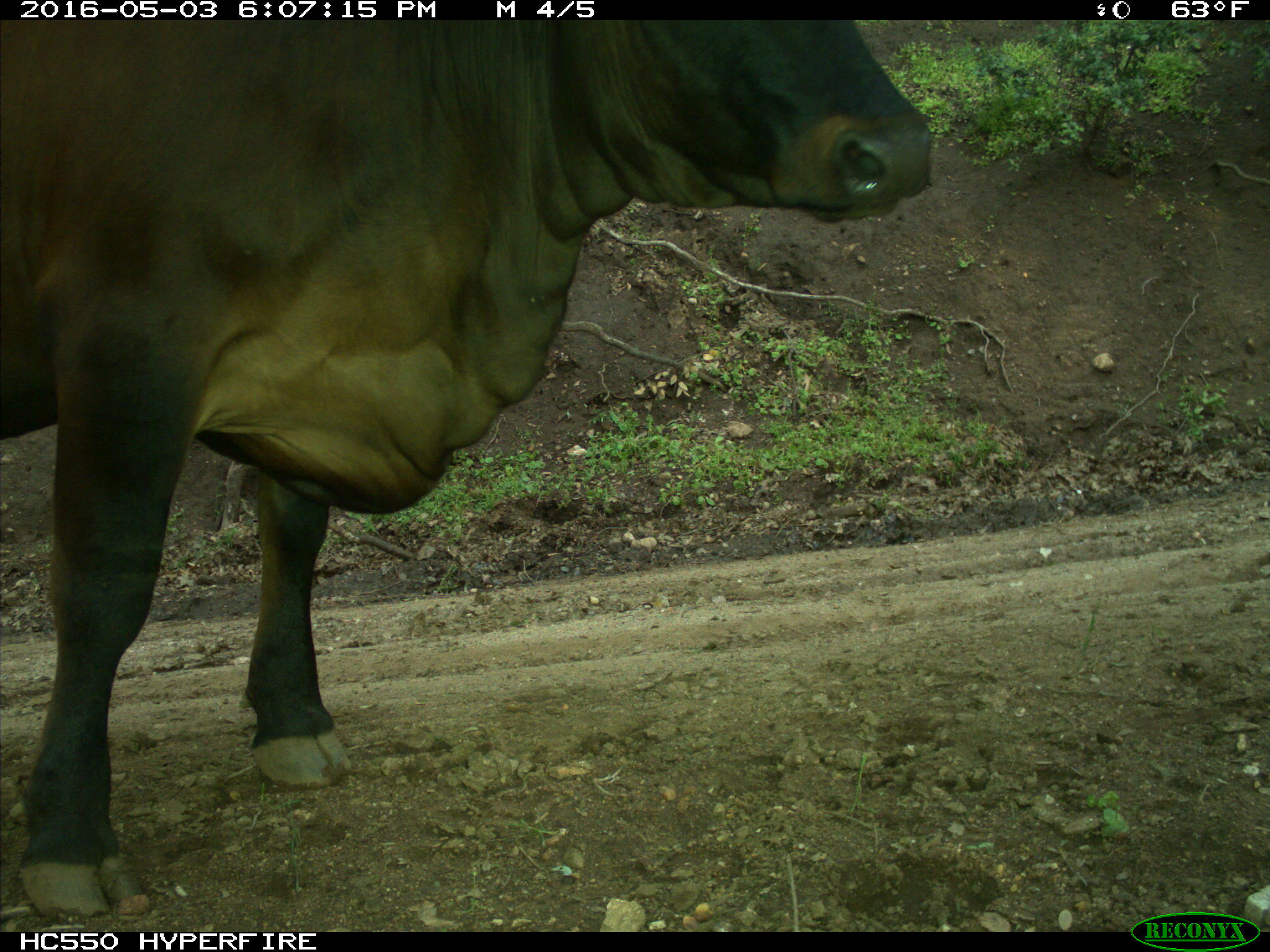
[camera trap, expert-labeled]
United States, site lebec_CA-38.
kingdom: Animalia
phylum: Chordata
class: Mammalia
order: Artiodactyla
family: Bovidae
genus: Bos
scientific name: Bos taurus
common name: domestic cow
Bos taurus (domestic cow).